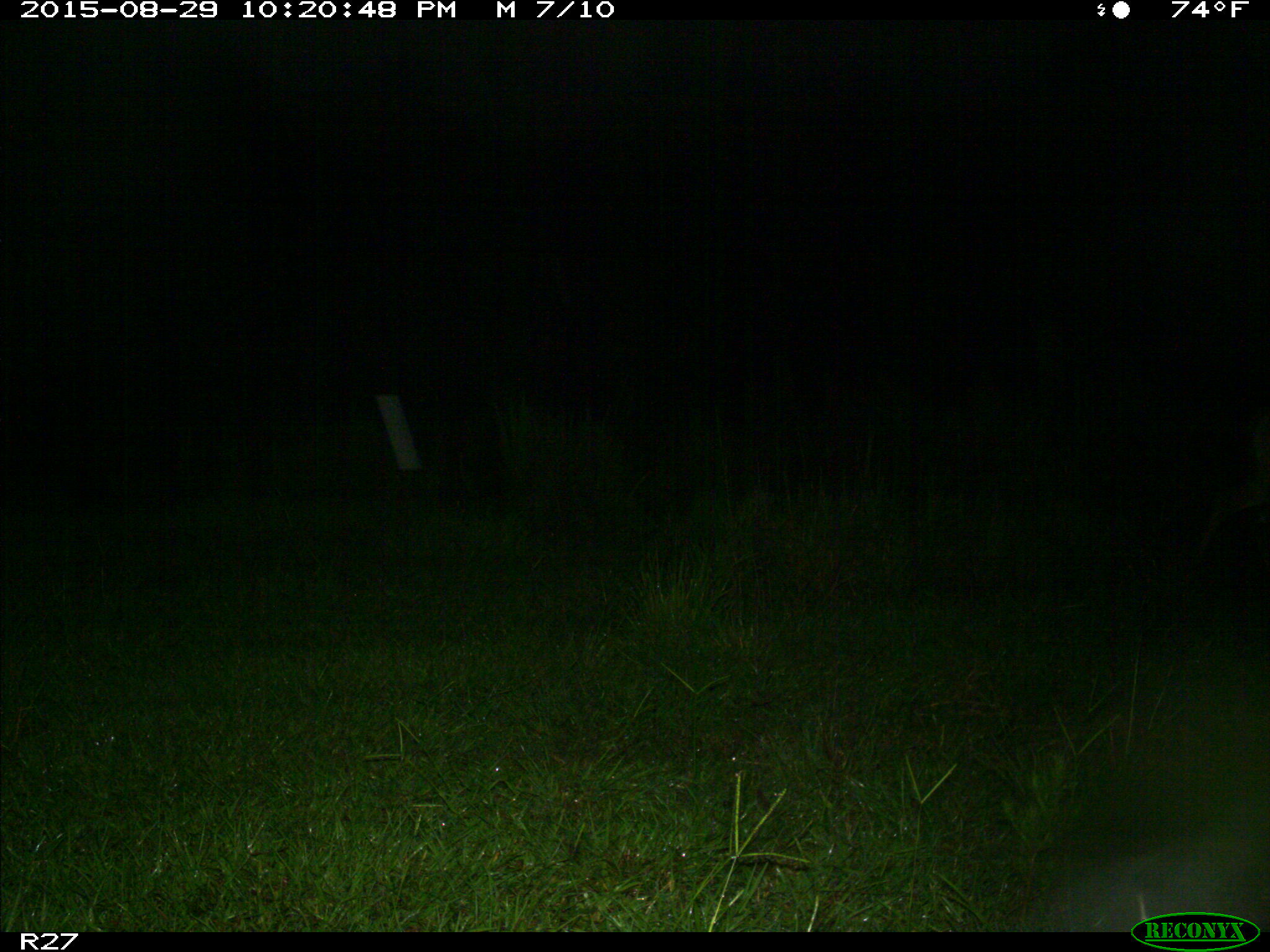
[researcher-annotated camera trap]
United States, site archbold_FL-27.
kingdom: Animalia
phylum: Chordata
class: Mammalia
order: Artiodactyla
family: Cervidae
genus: Odocoileus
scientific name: Odocoileus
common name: deer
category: unidentified deer